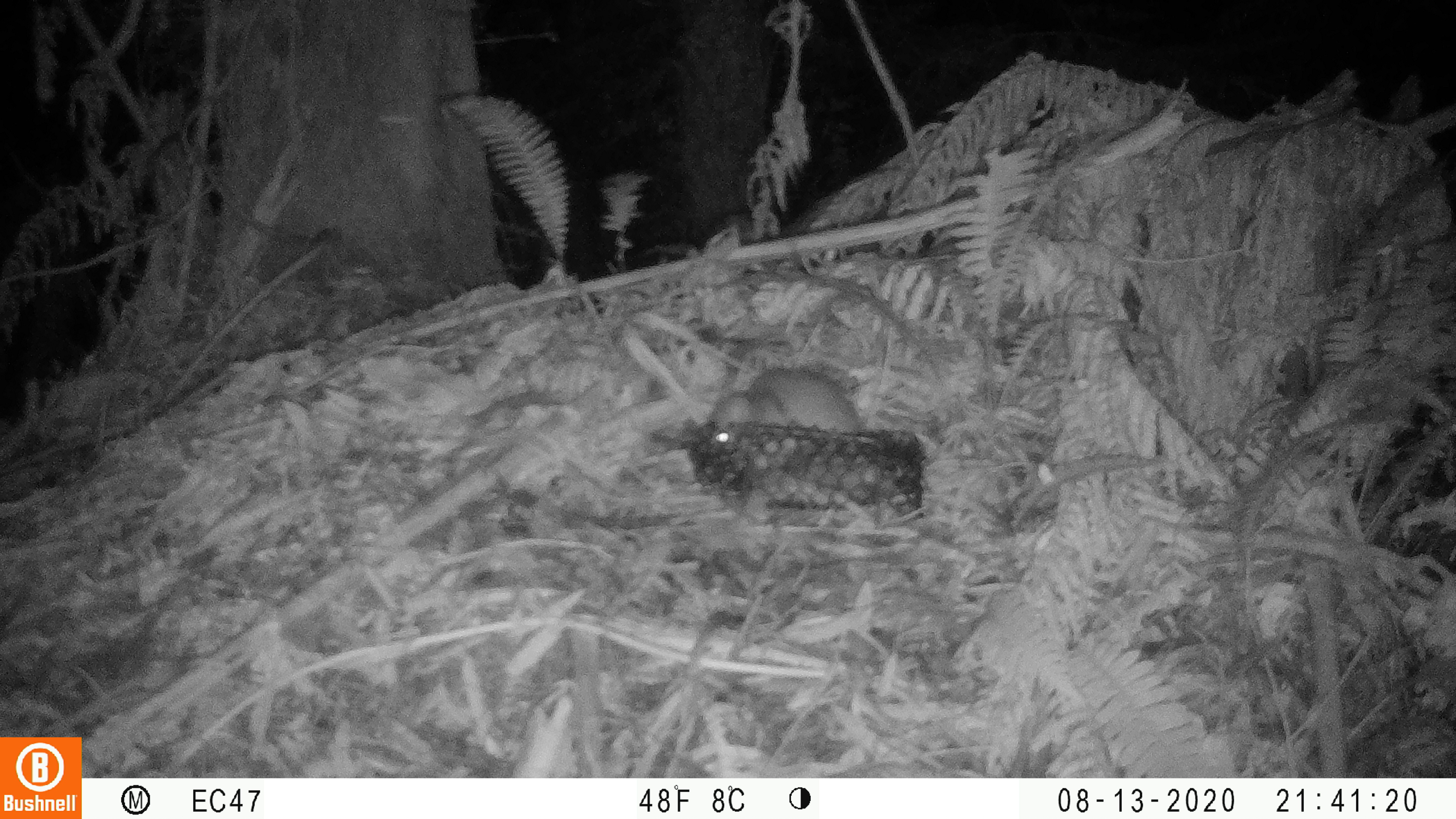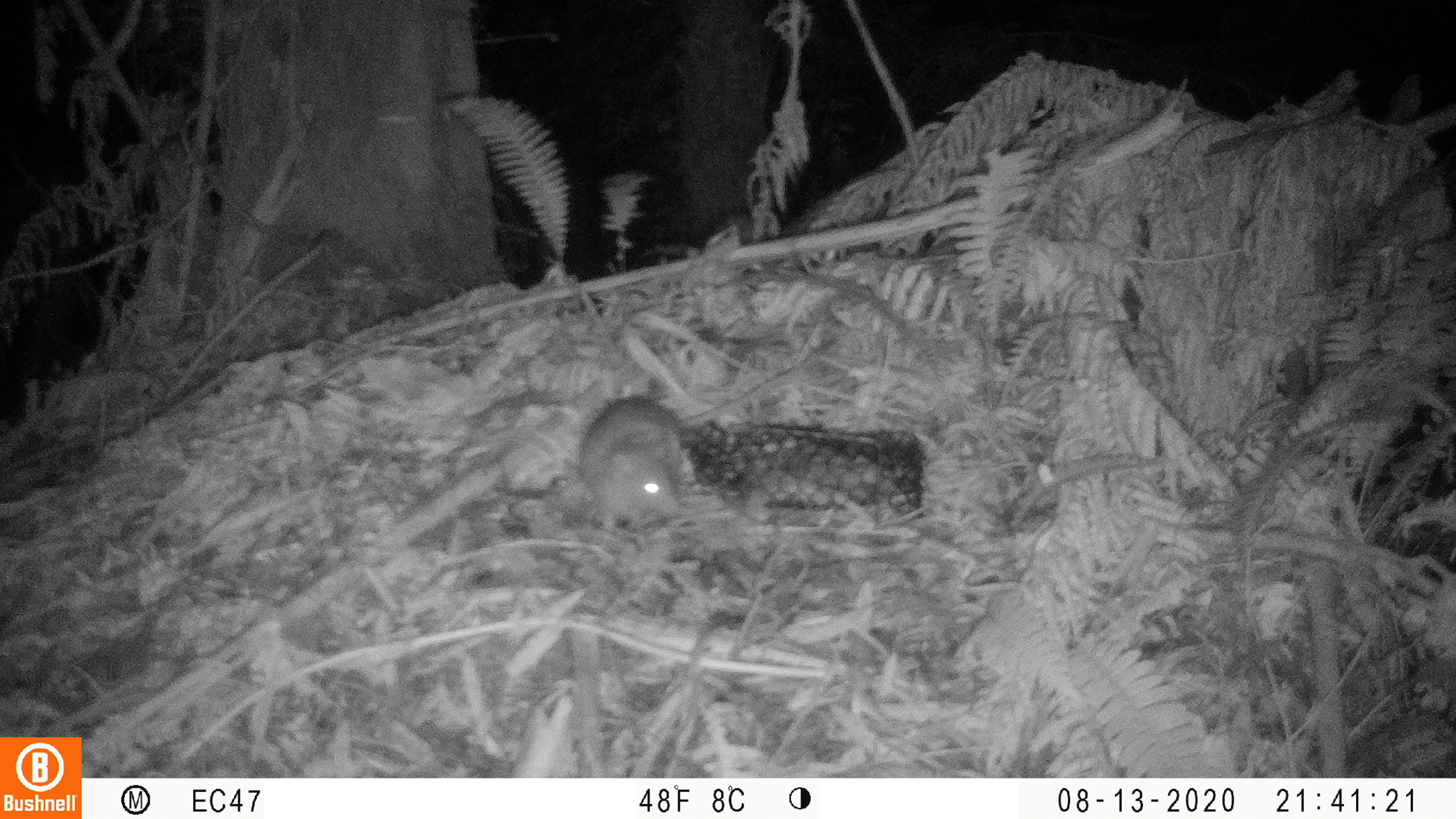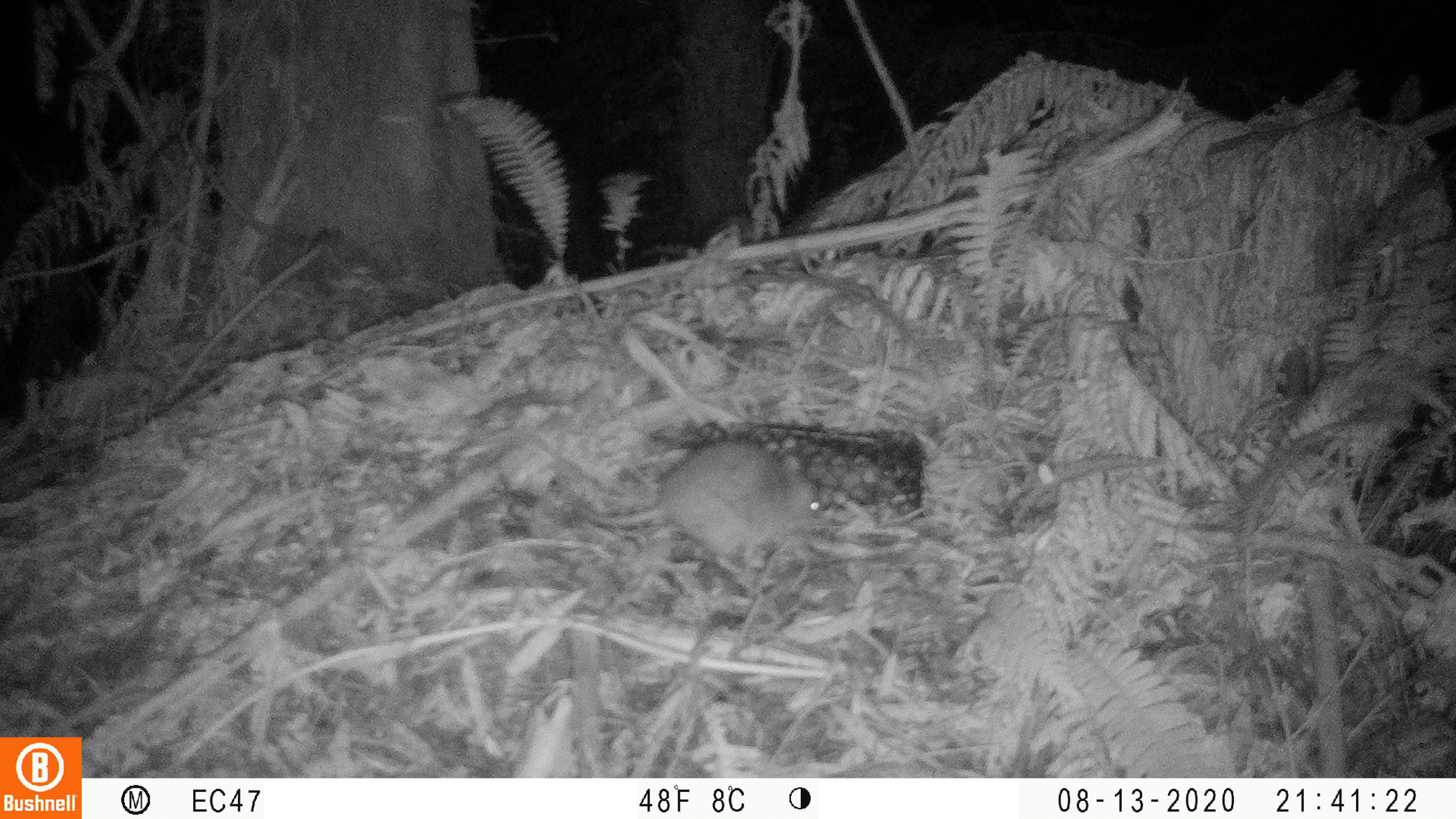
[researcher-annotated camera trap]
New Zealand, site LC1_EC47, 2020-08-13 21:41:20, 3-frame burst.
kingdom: Animalia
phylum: Chordata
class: Mammalia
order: Rodentia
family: Muridae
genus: Rattus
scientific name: Rattus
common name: rat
Rat (Rattus).